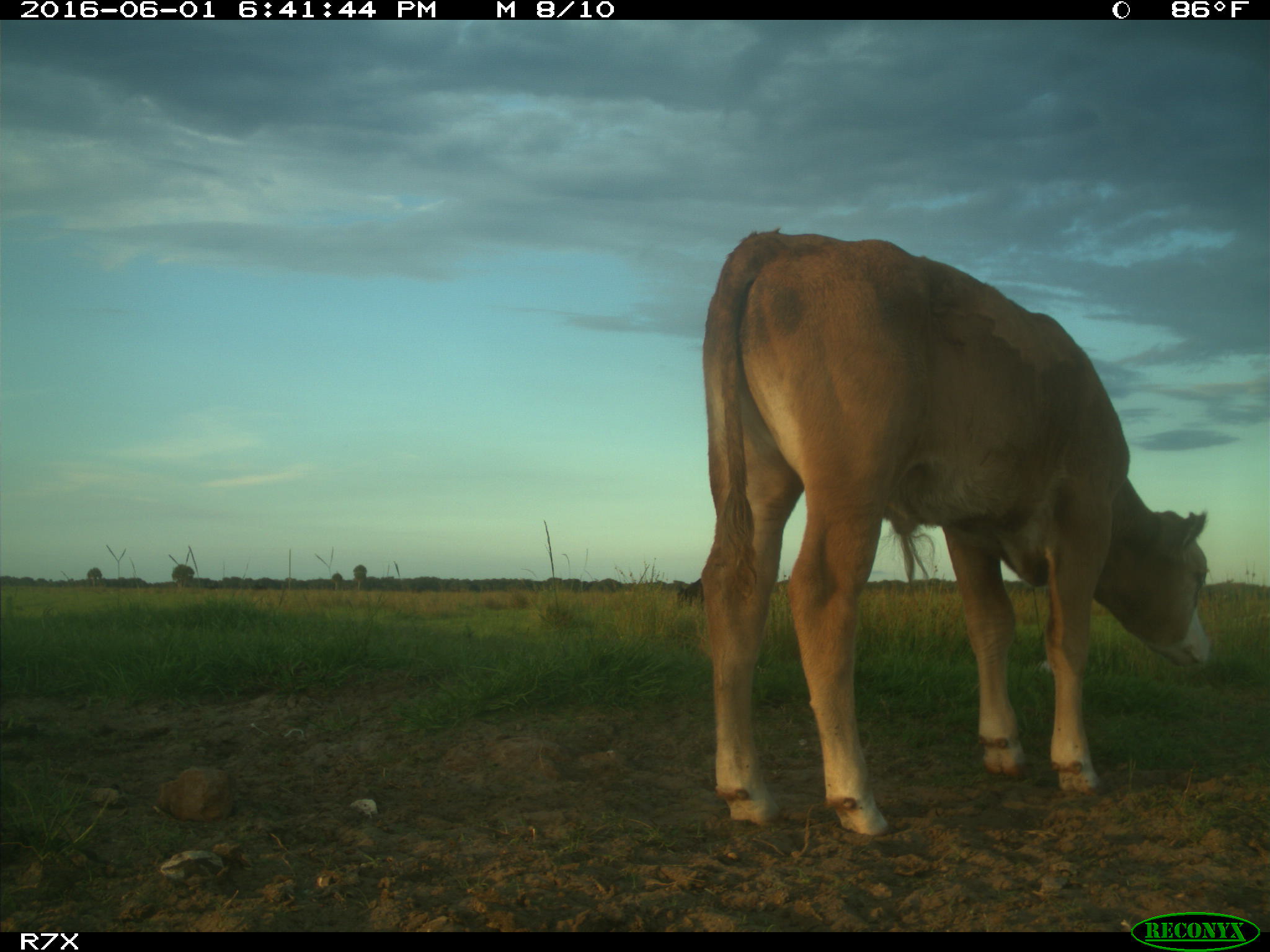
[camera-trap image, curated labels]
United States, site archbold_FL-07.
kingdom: Animalia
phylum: Chordata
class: Mammalia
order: Artiodactyla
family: Bovidae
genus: Bos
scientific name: Bos taurus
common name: domestic cow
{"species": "Bos taurus (domestic cow)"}